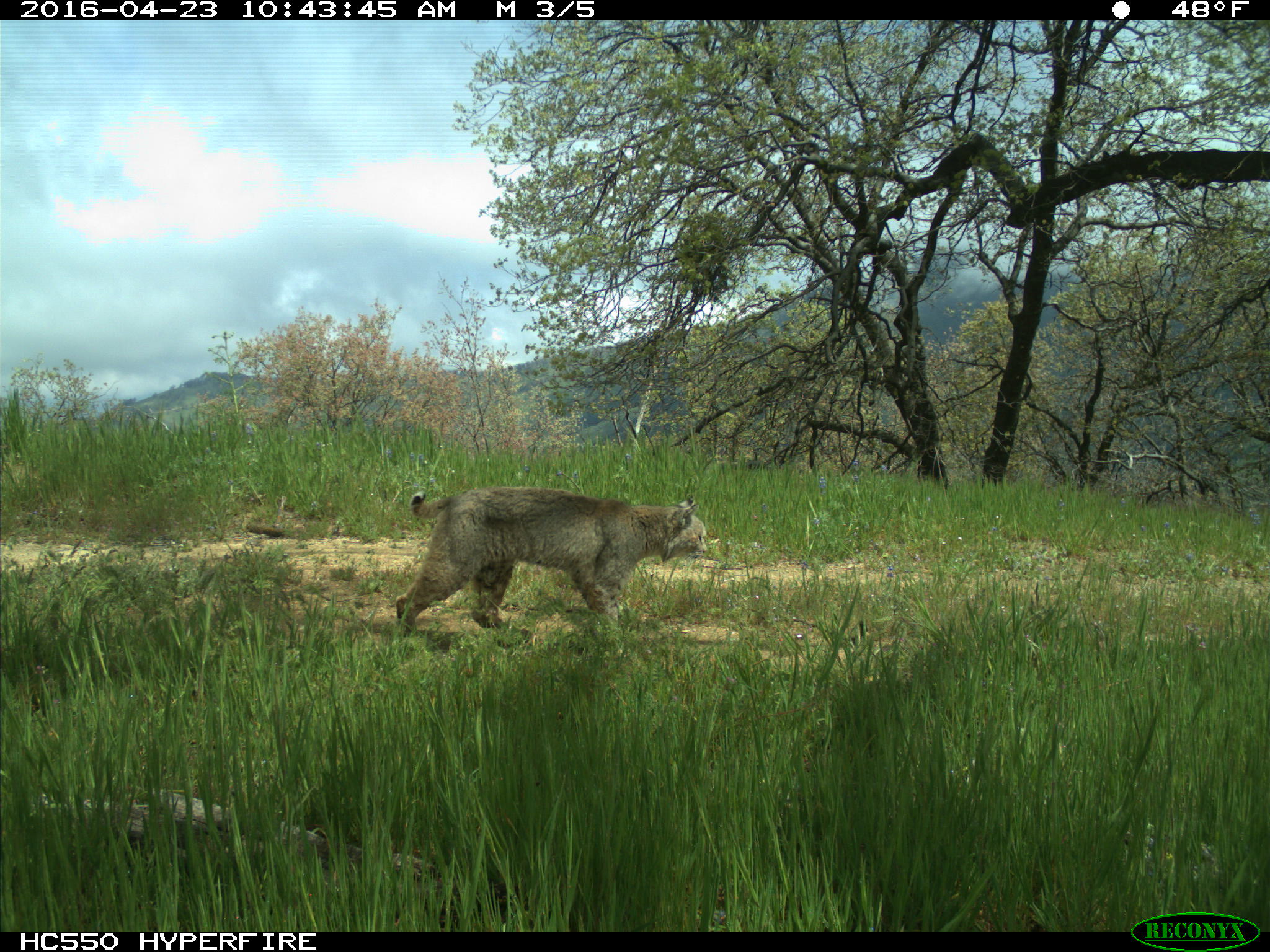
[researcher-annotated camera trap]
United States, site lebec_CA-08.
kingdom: Animalia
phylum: Chordata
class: Mammalia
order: Carnivora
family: Felidae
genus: Lynx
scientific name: Lynx rufus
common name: bobcat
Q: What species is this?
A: Lynx rufus (bobcat).